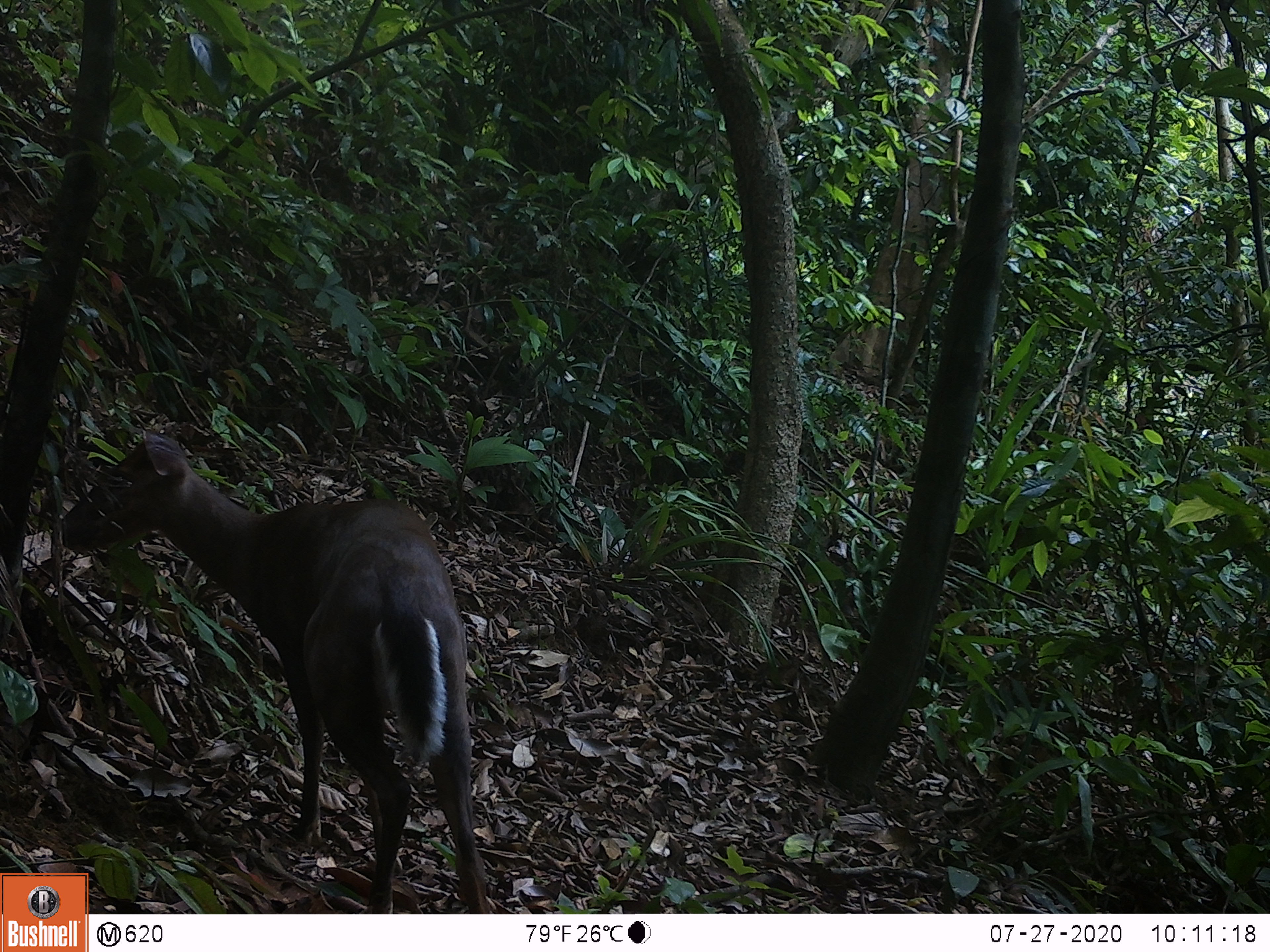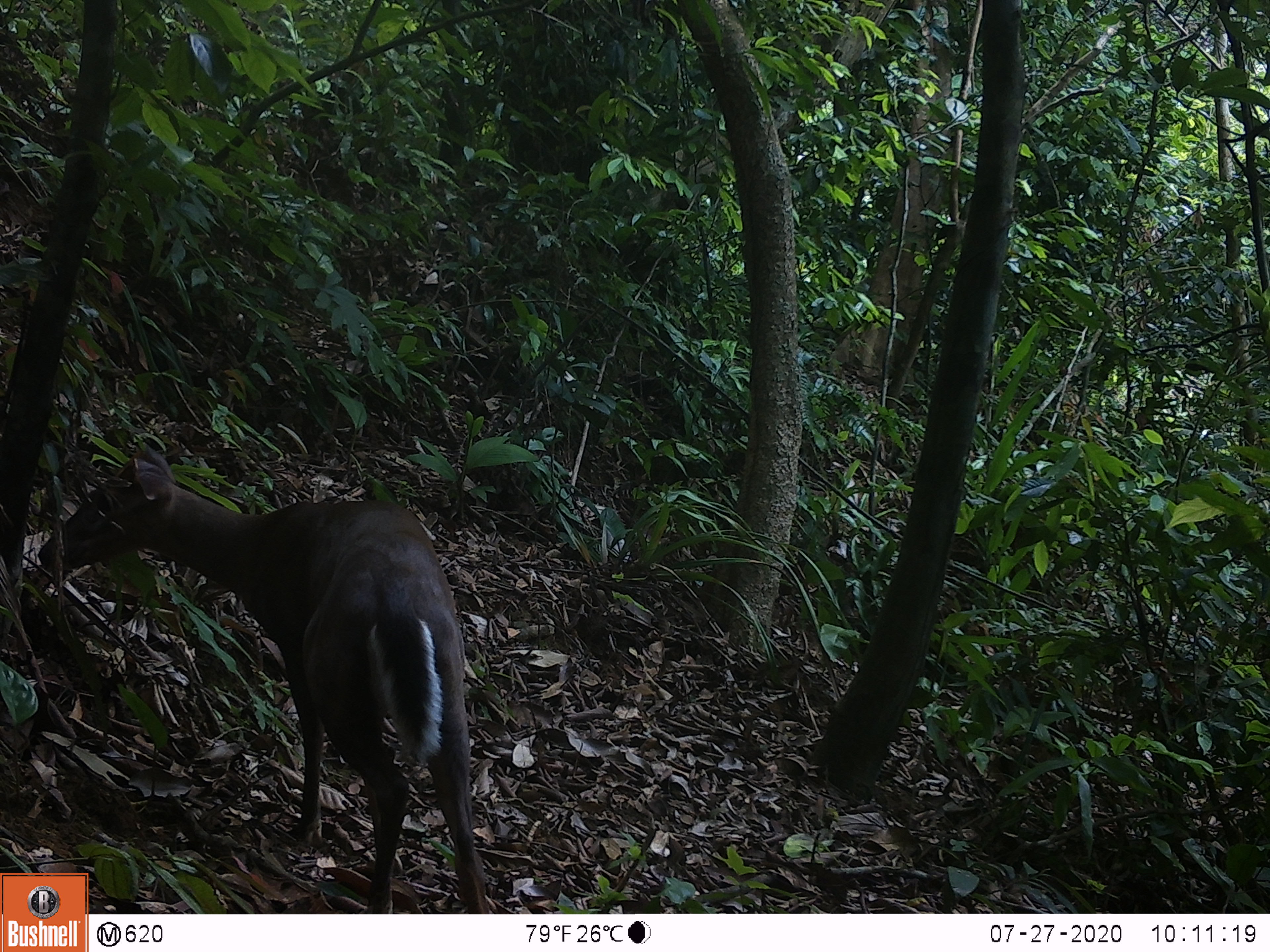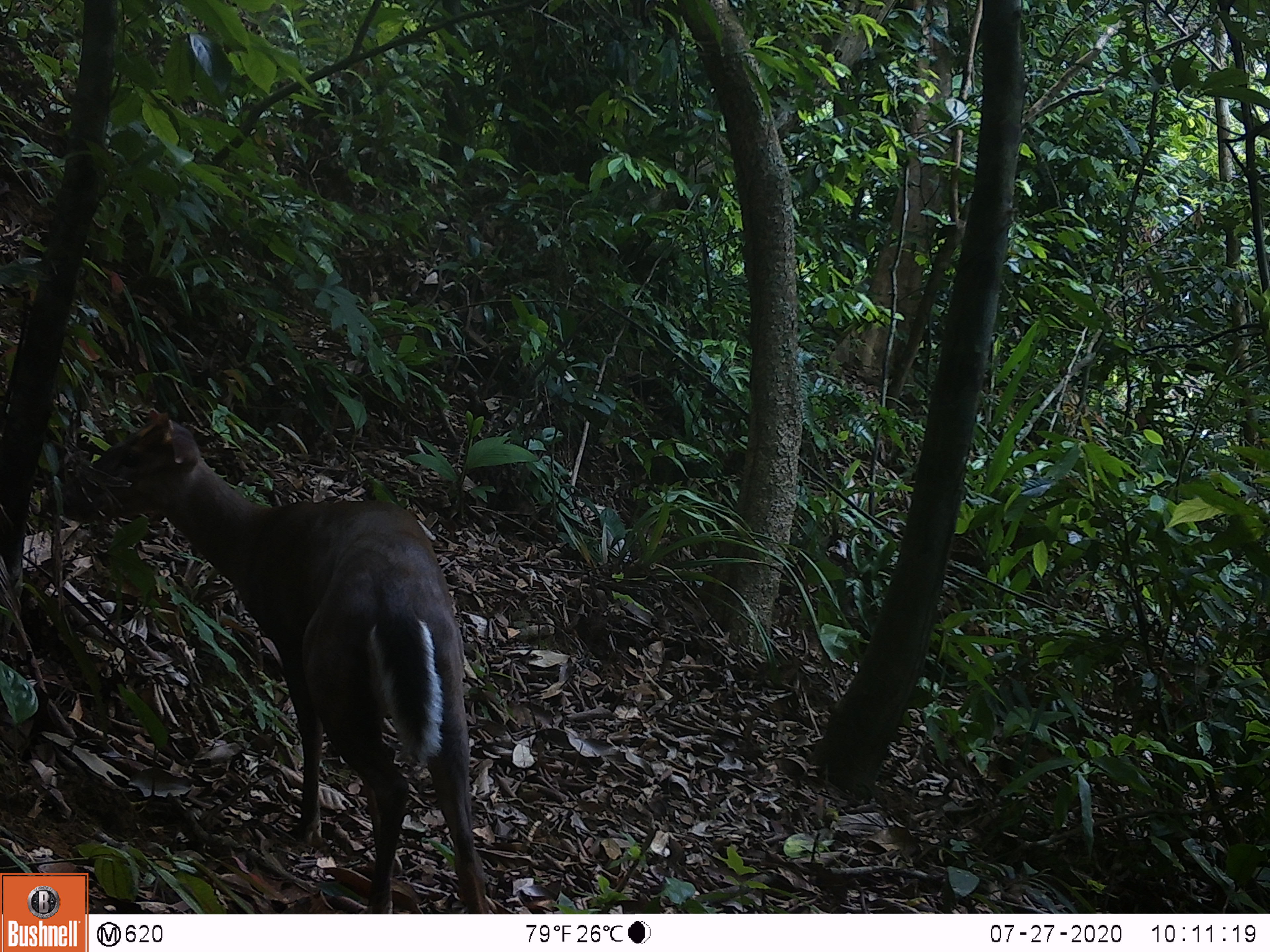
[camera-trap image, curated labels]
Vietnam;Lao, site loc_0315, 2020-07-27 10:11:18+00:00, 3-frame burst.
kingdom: Animalia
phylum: Chordata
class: Mammalia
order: Artiodactyla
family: Cervidae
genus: Muntiacus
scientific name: Muntiacus rooseveltorum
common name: roosevelt's muntjac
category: roosevelts muntjac group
Roosevelts muntjac group (roosevelt's muntjac) (Muntiacus rooseveltorum). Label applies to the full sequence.